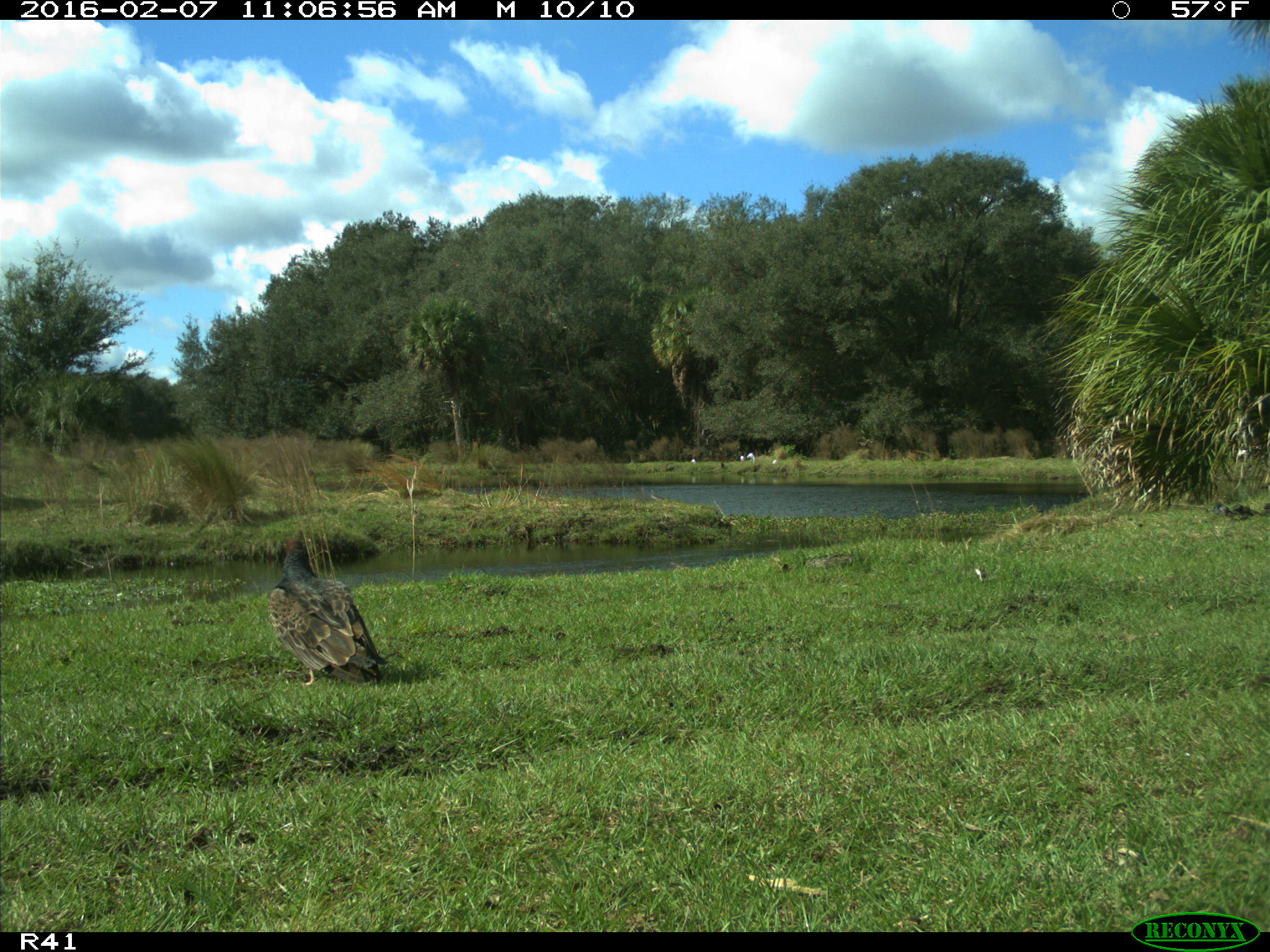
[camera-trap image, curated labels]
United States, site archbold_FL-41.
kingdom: Animalia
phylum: Chordata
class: Aves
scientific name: Aves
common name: birds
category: unidentified bird